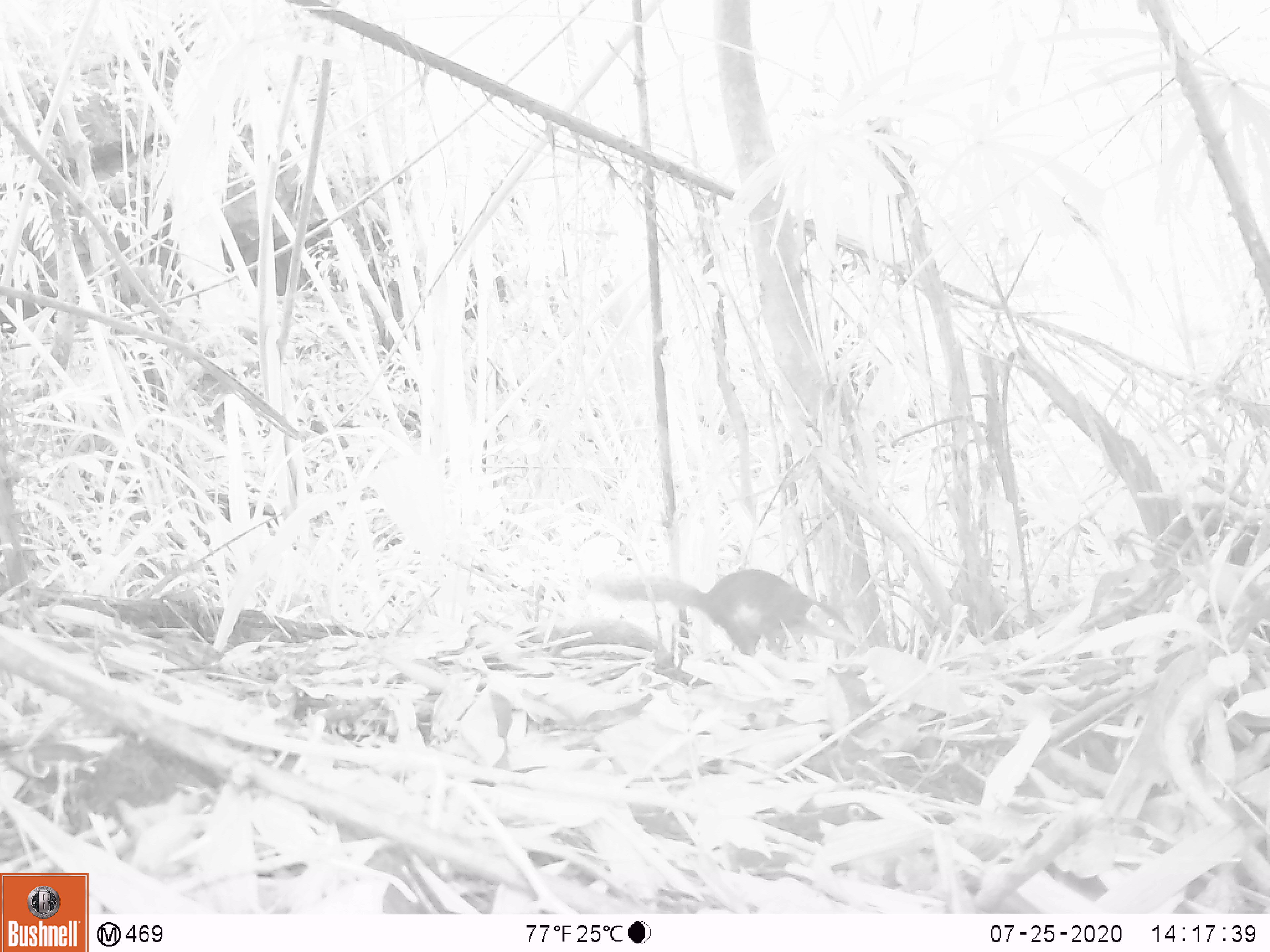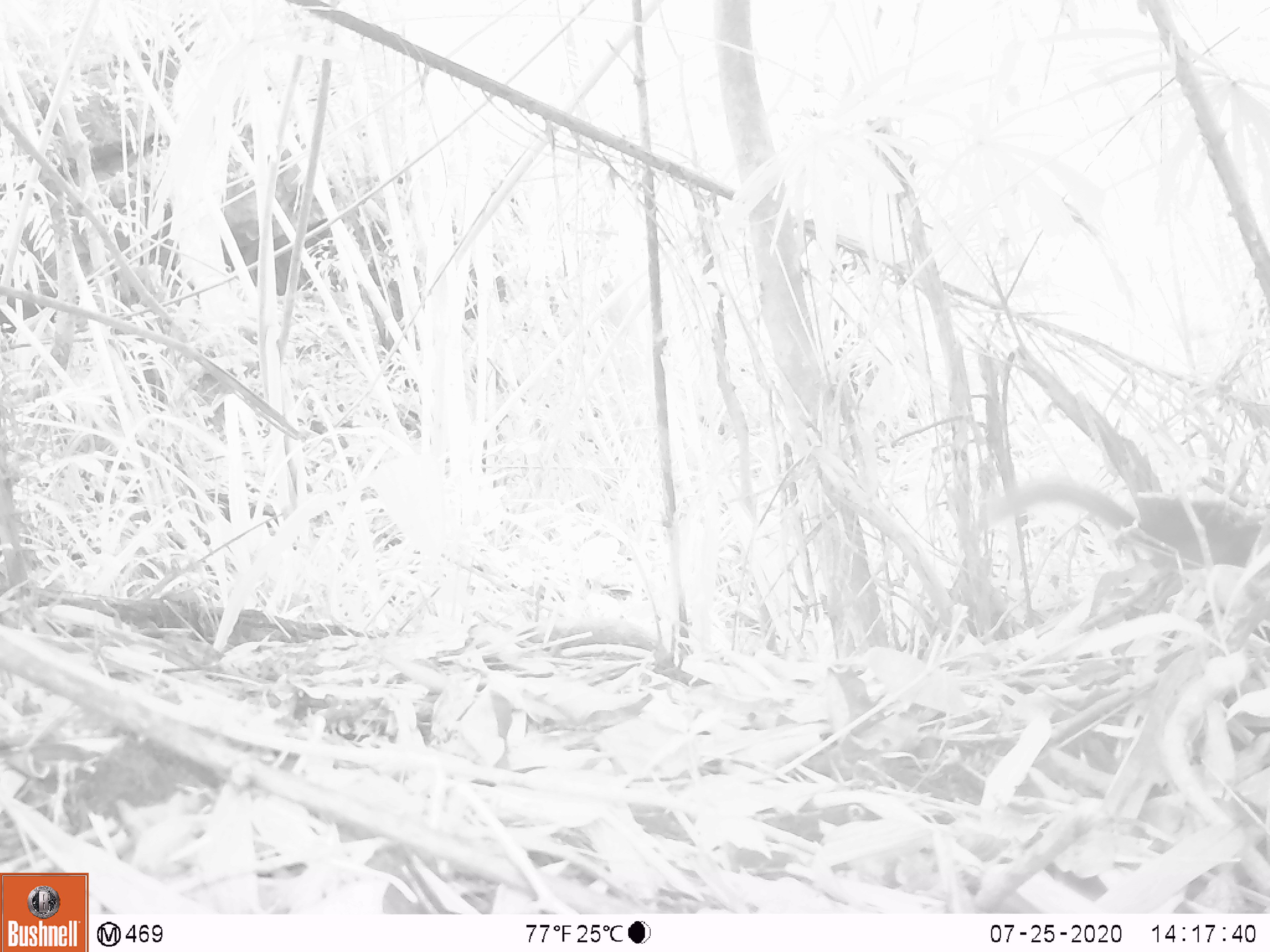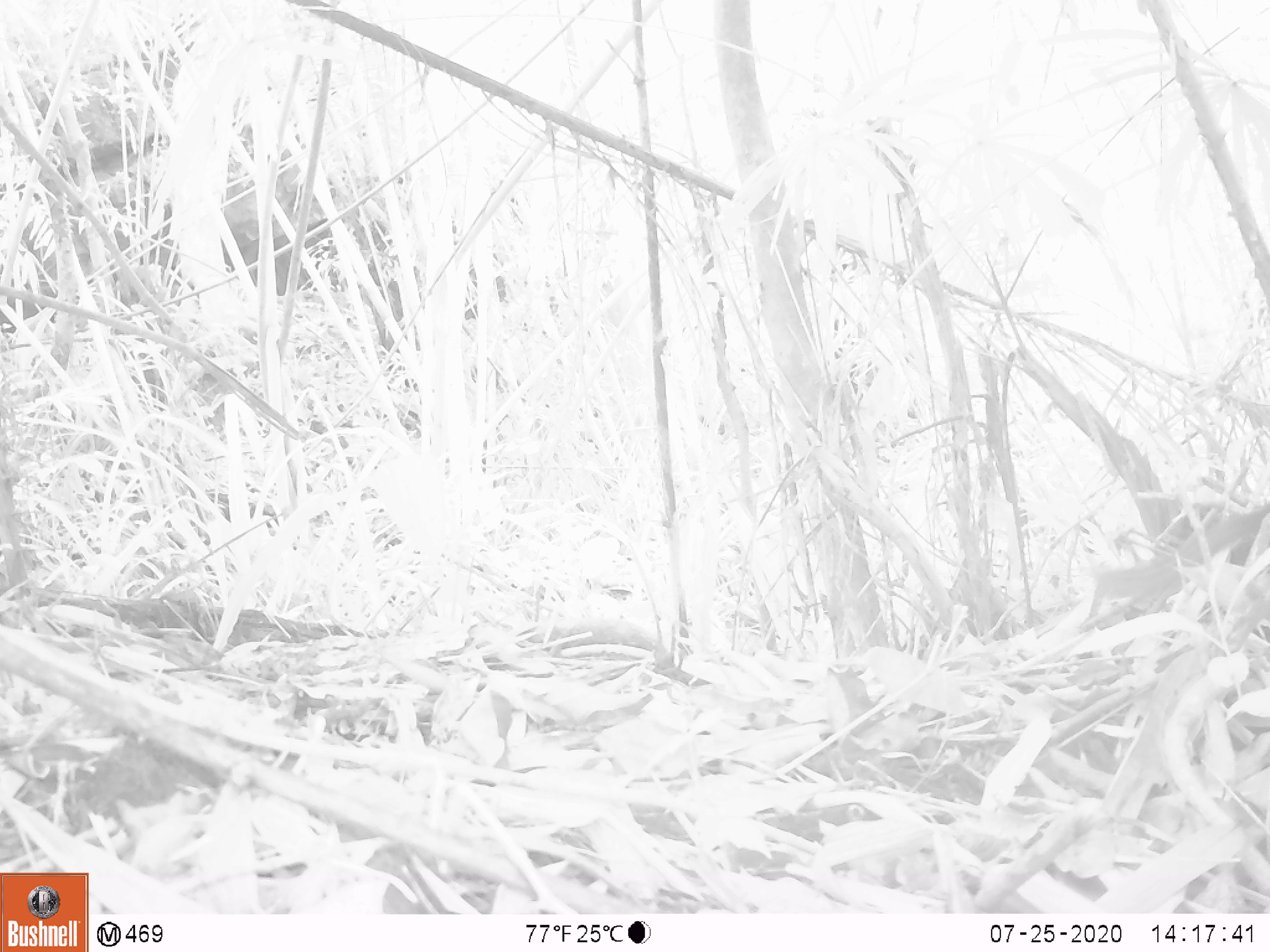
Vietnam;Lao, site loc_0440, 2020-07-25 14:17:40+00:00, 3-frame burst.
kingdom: Animalia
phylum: Chordata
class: Mammalia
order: Scandentia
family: Tupaiidae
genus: Tupaia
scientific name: Tupaia belangeri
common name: northern treeshrew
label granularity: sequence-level